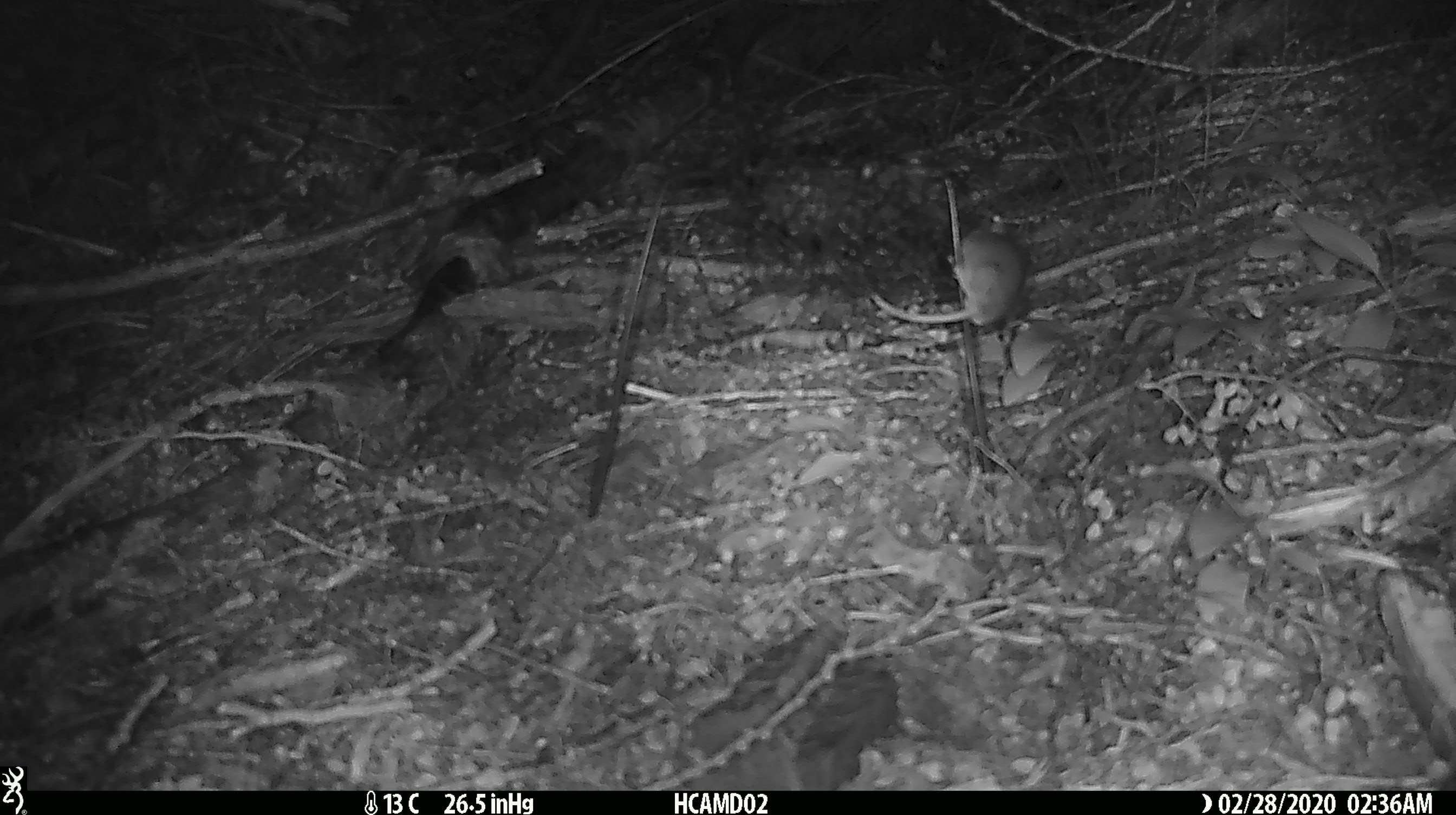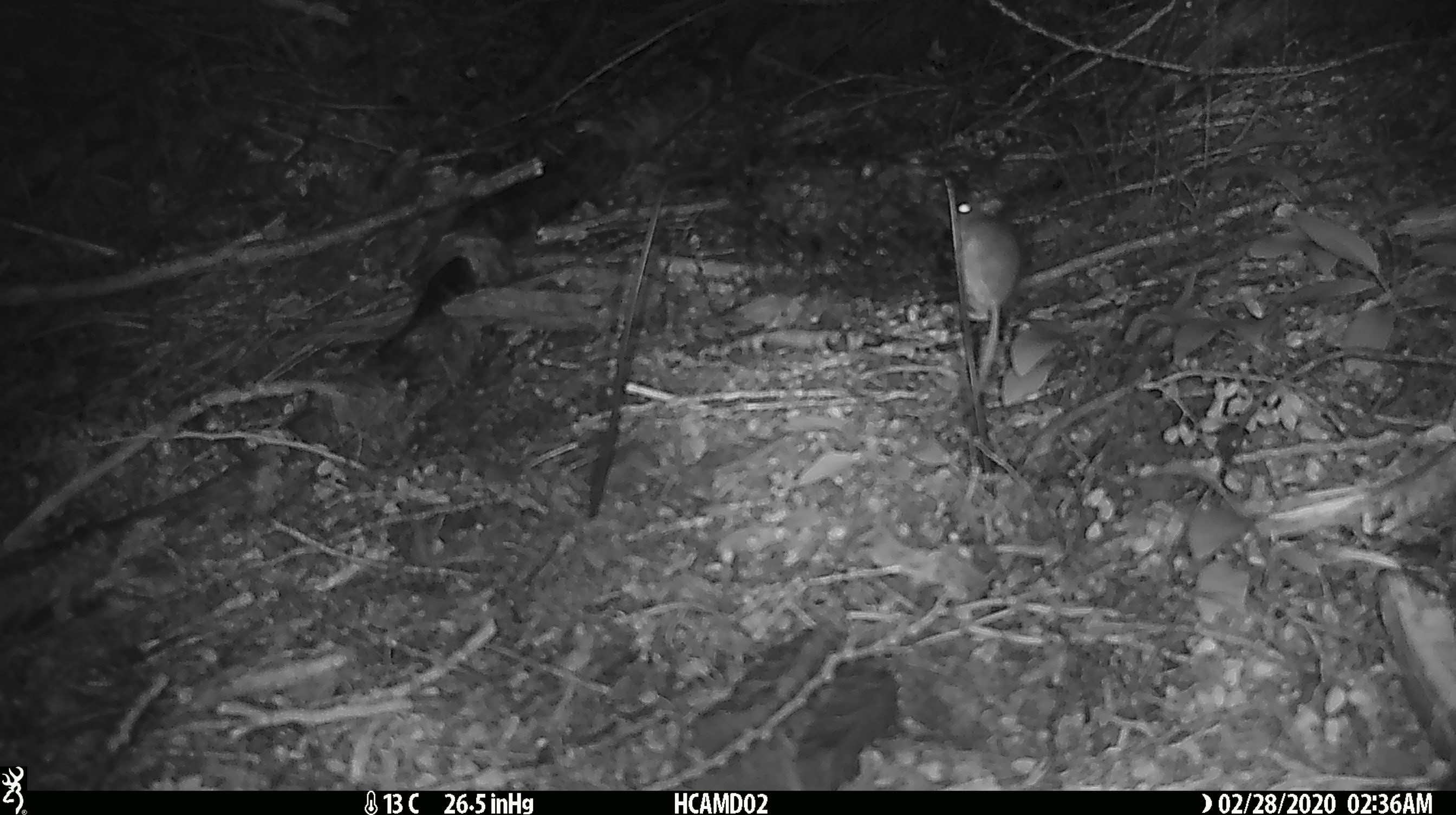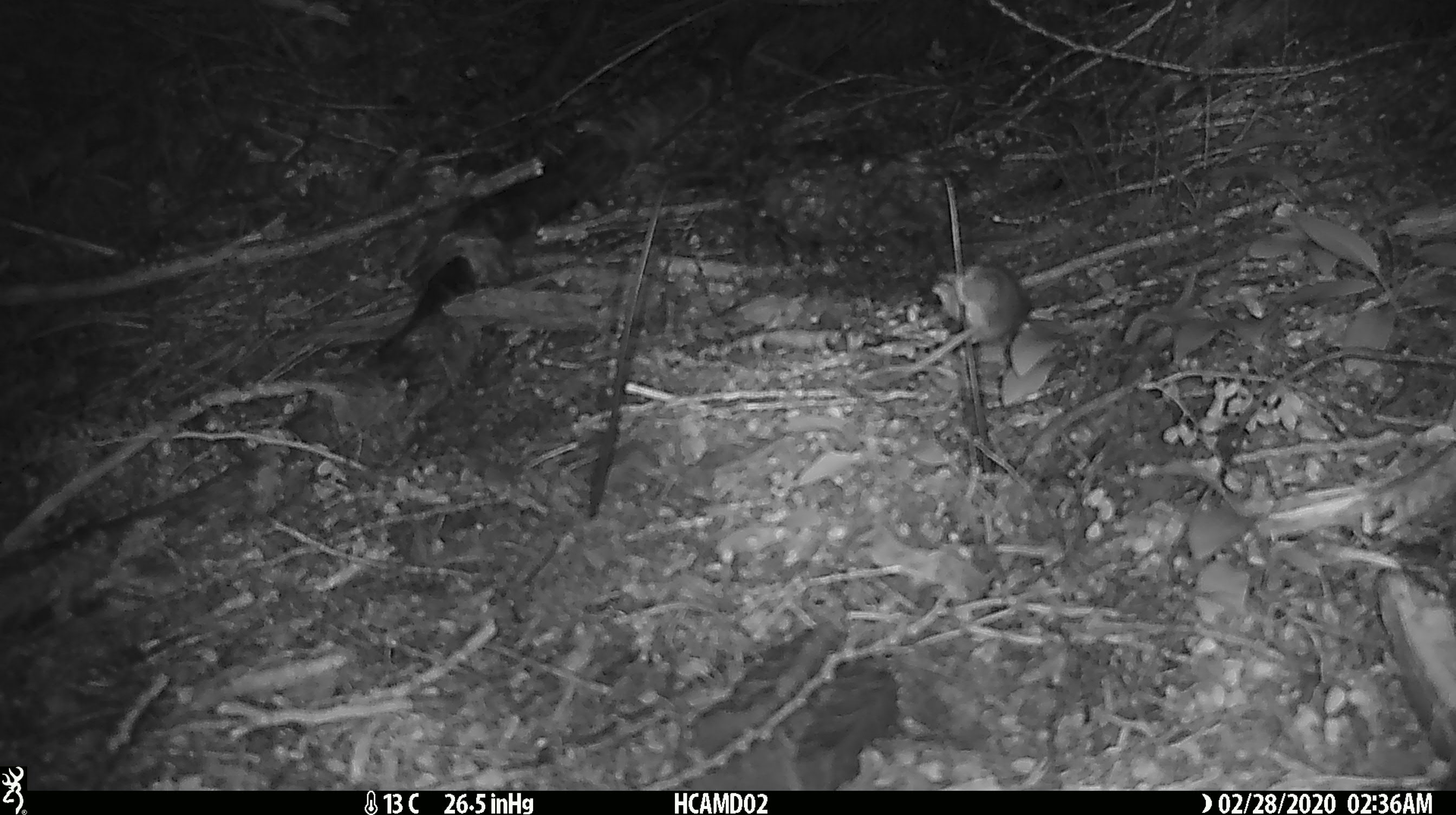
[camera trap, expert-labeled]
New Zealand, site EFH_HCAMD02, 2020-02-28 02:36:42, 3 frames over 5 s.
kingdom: Animalia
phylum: Chordata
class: Mammalia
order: Rodentia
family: Muridae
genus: Mus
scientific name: Mus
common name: mouse